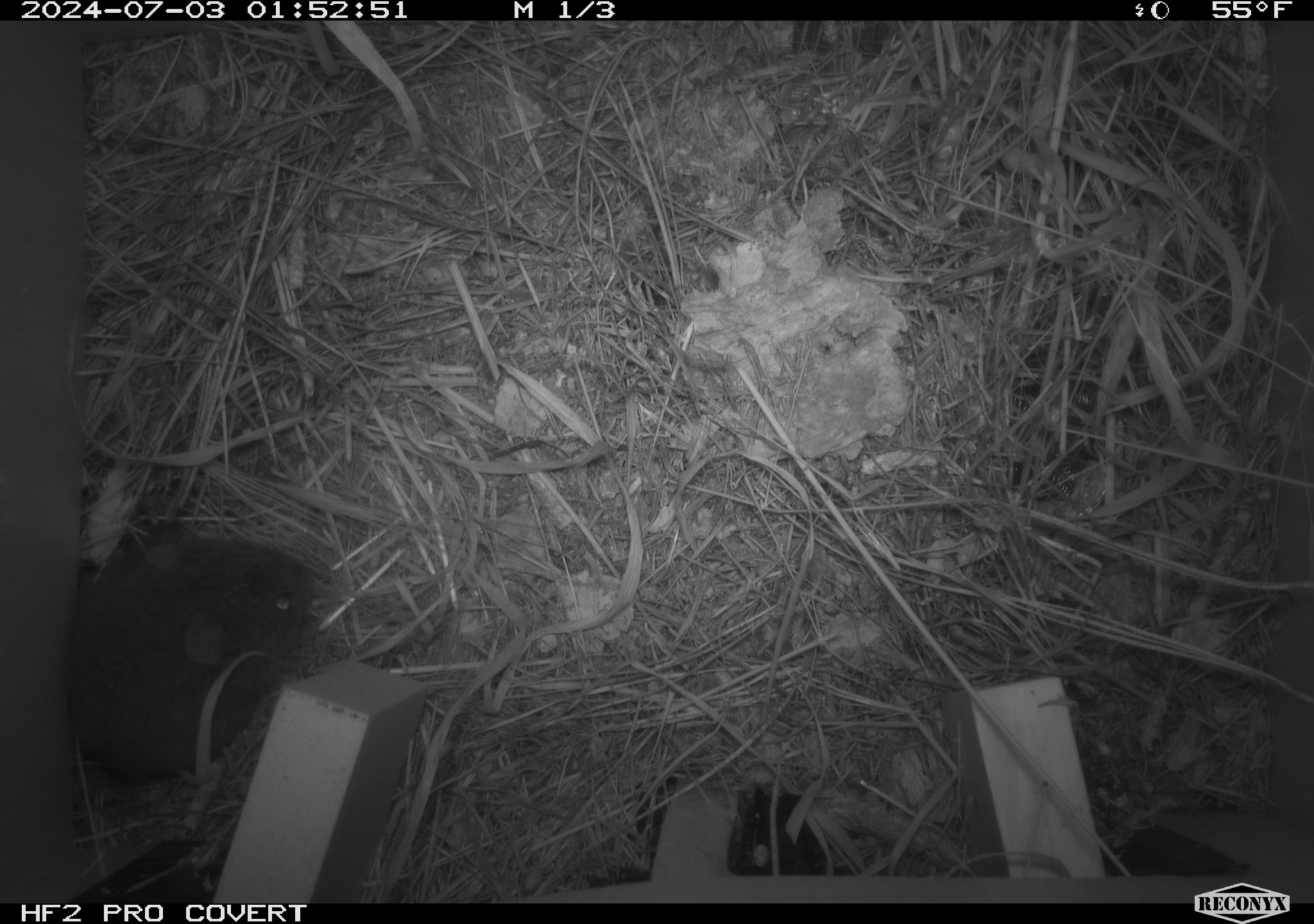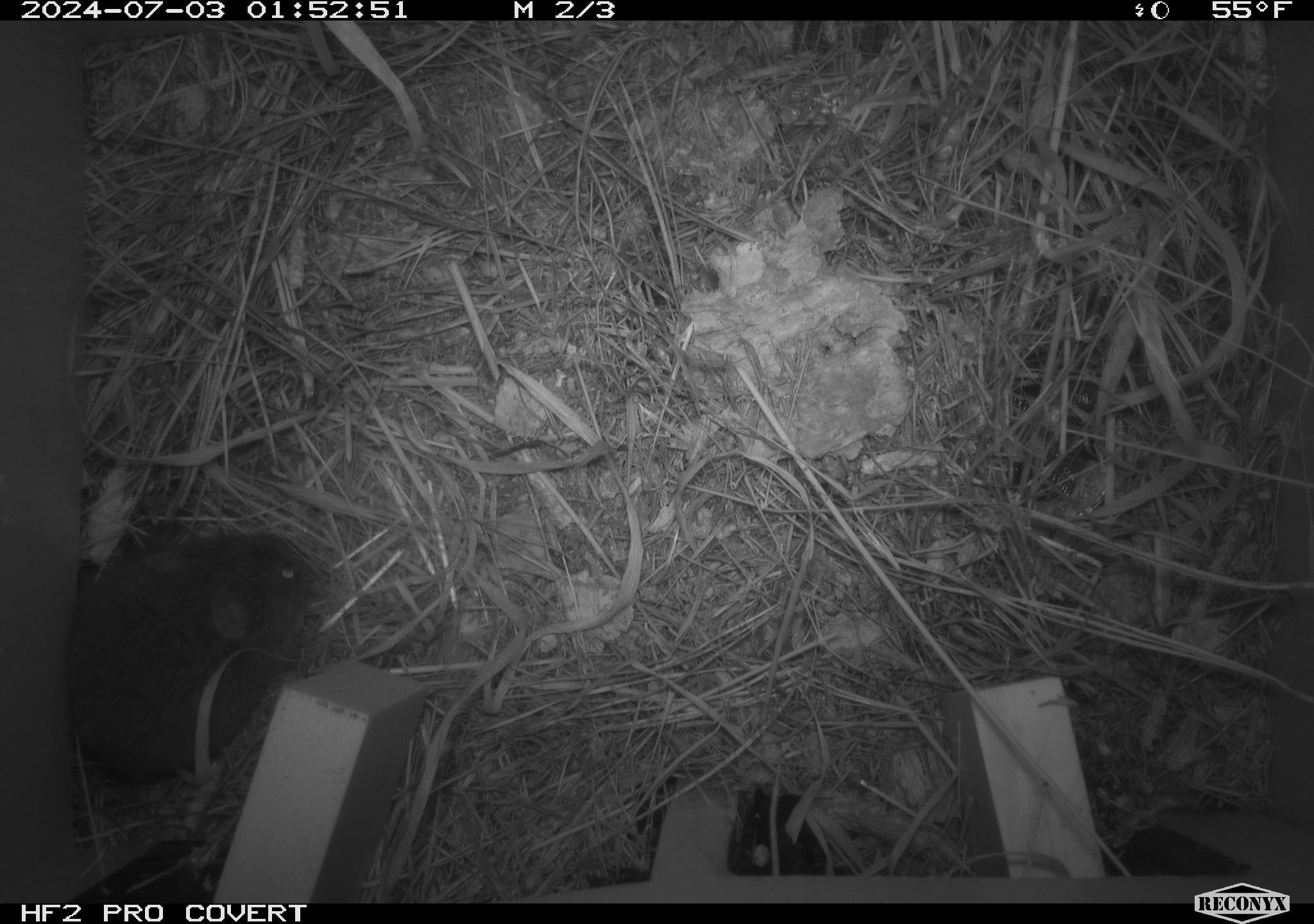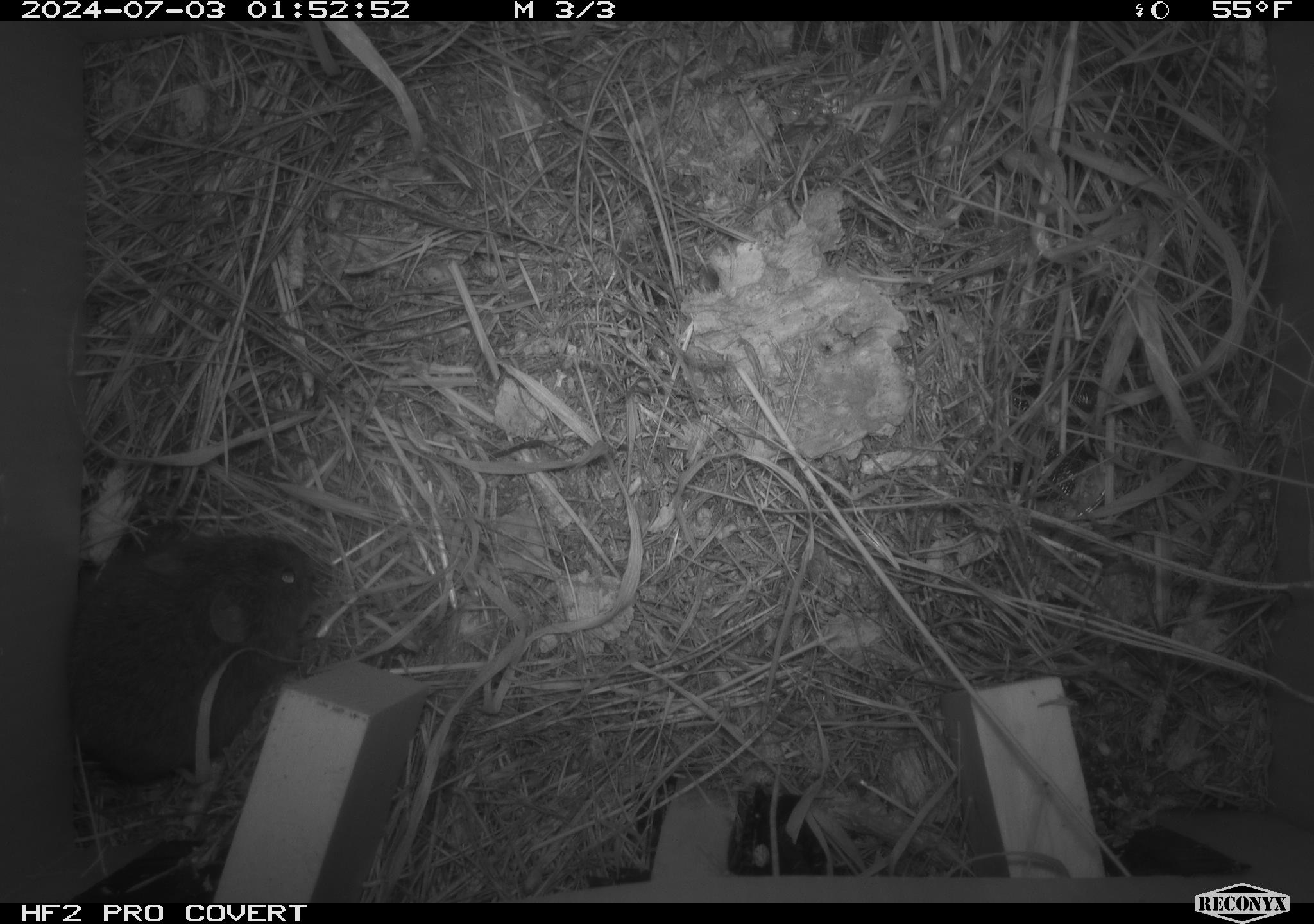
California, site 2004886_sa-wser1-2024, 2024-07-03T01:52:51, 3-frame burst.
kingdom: Animalia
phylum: Chordata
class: Mammalia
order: Rodentia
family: Cricetidae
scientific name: Arvicolinae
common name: voles, lemmings, and muskrats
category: arvicolinae subfamily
Arvicolinae subfamily (voles, lemmings, and muskrats) (Arvicolinae).